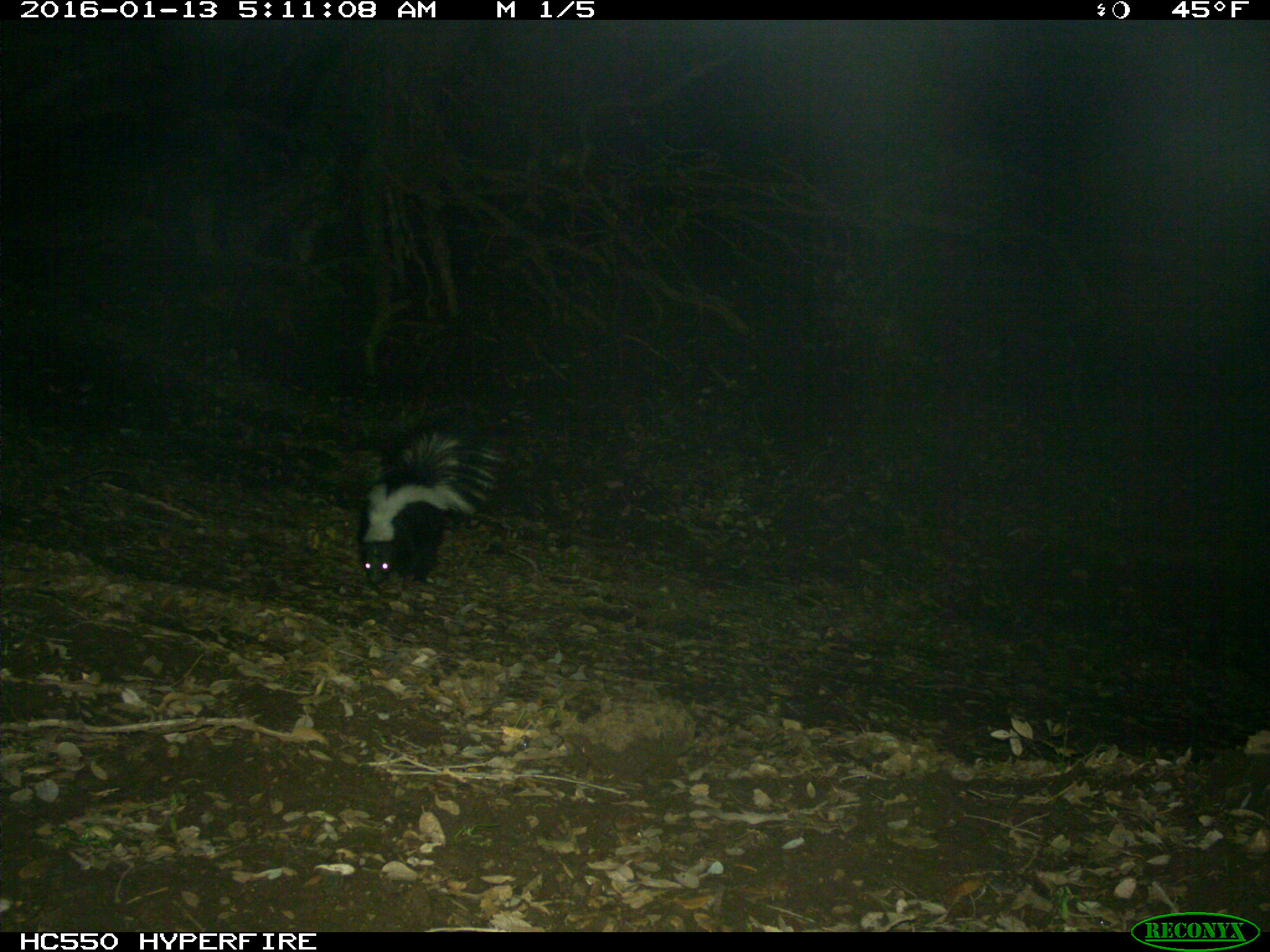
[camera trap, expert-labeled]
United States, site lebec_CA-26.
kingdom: Animalia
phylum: Chordata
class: Mammalia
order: Carnivora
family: Mephitidae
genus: Mephitis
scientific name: Mephitis mephitis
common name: striped skunk